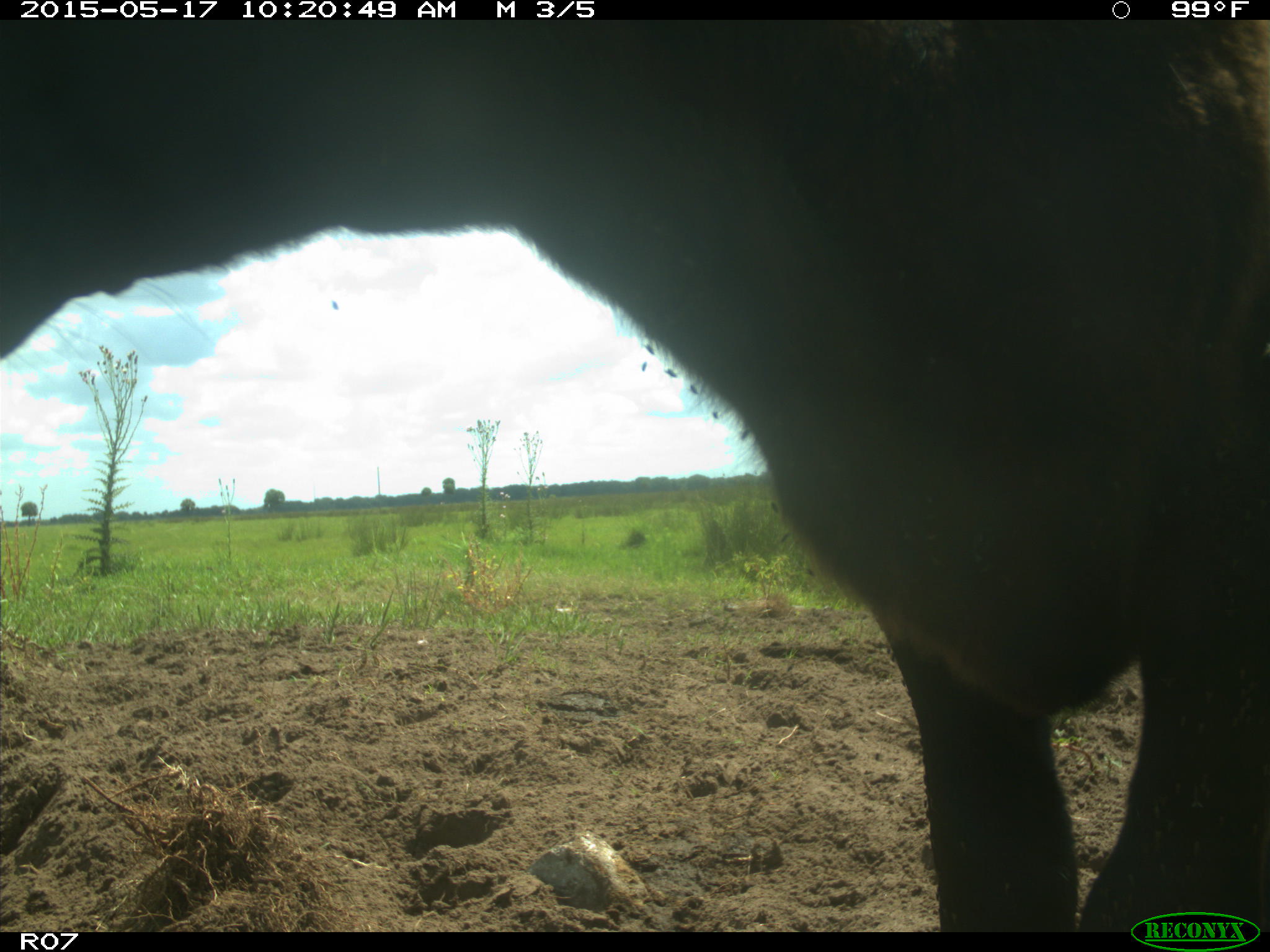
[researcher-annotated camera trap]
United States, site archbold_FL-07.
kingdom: Animalia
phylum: Chordata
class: Mammalia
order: Artiodactyla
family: Bovidae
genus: Bos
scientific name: Bos taurus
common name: domestic cow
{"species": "Bos taurus (domestic cow)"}